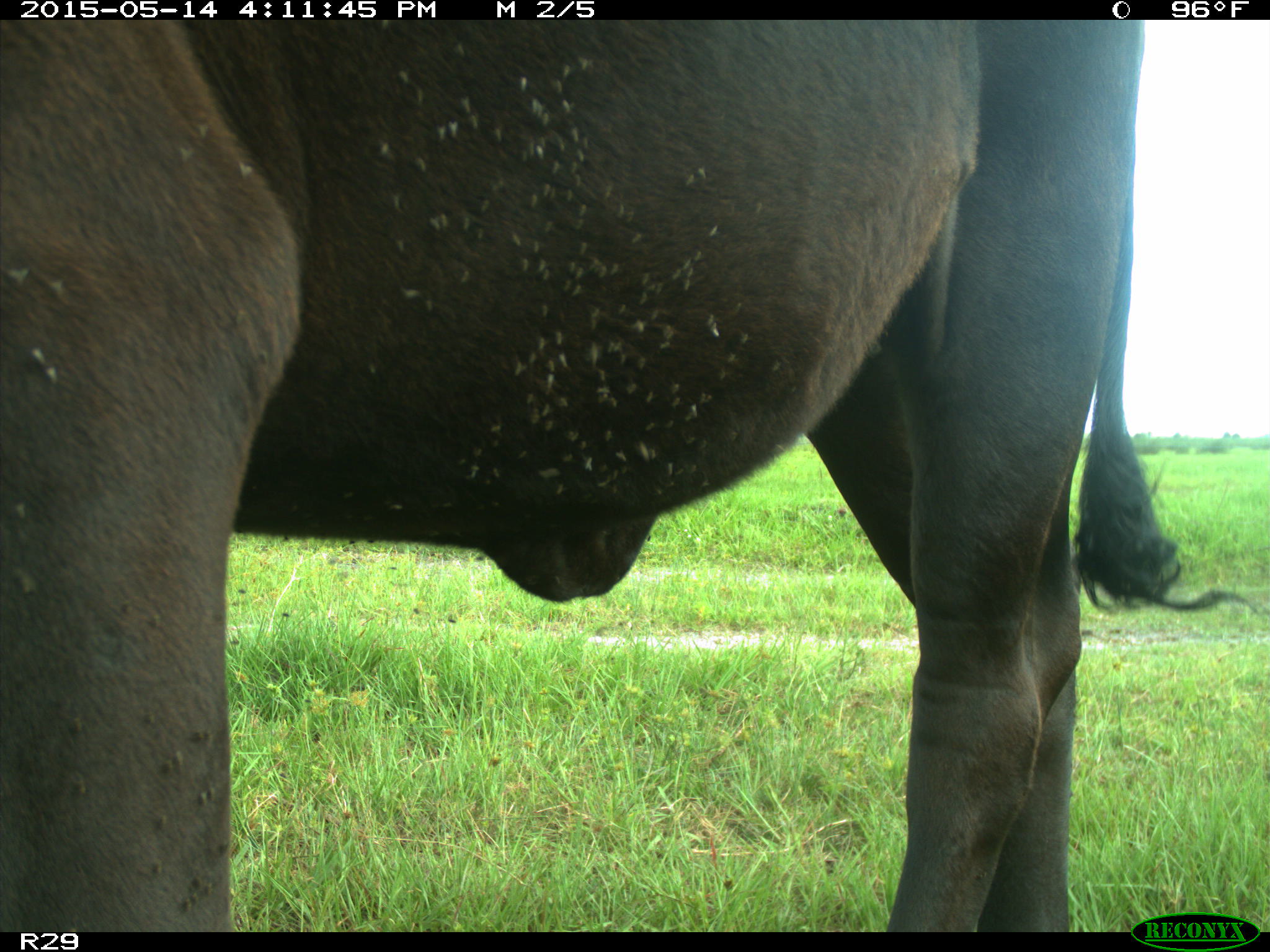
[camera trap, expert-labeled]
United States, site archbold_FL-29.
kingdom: Animalia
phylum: Chordata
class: Mammalia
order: Artiodactyla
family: Bovidae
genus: Bos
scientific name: Bos taurus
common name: domestic cow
Bos taurus (domestic cow).